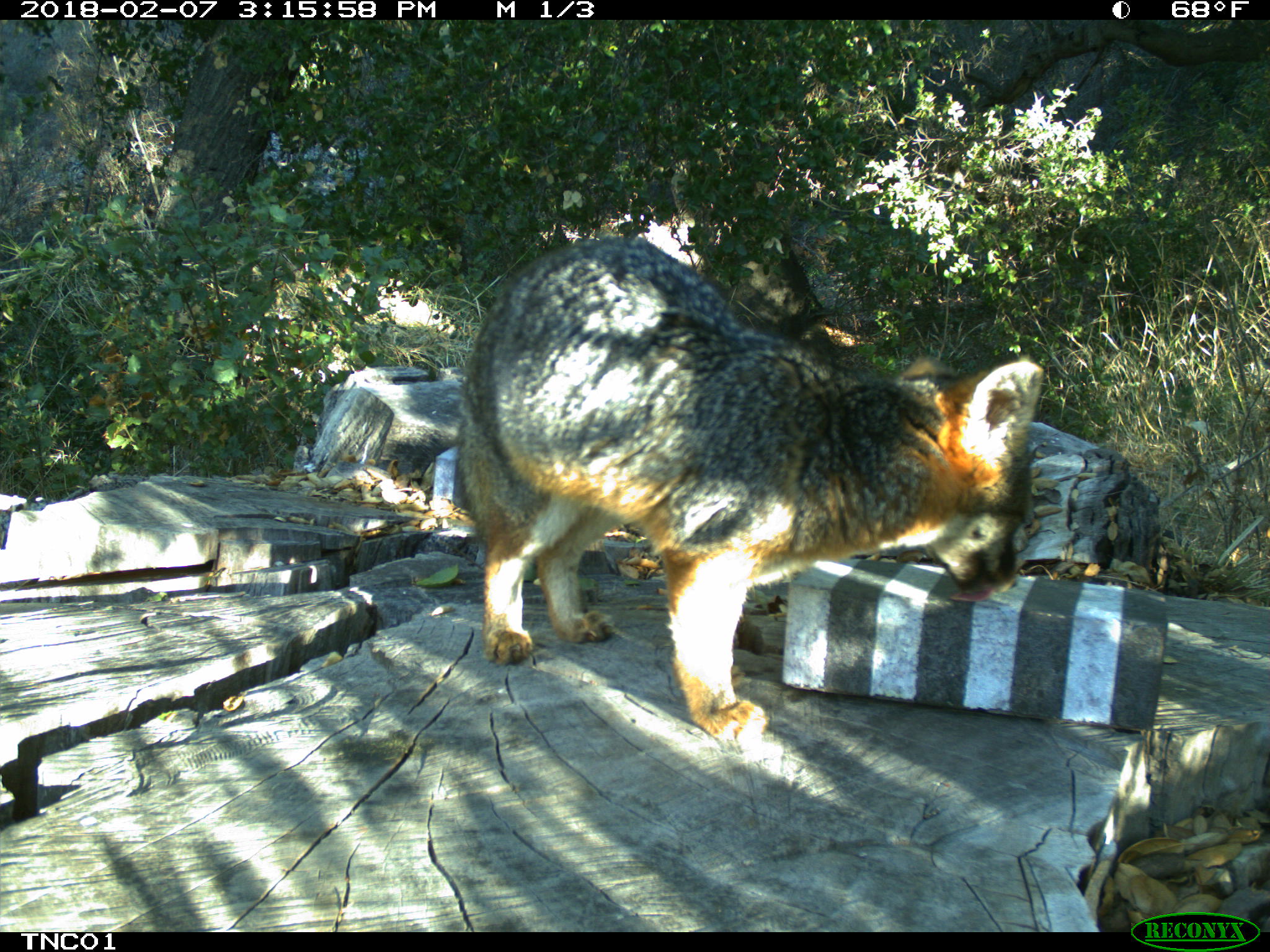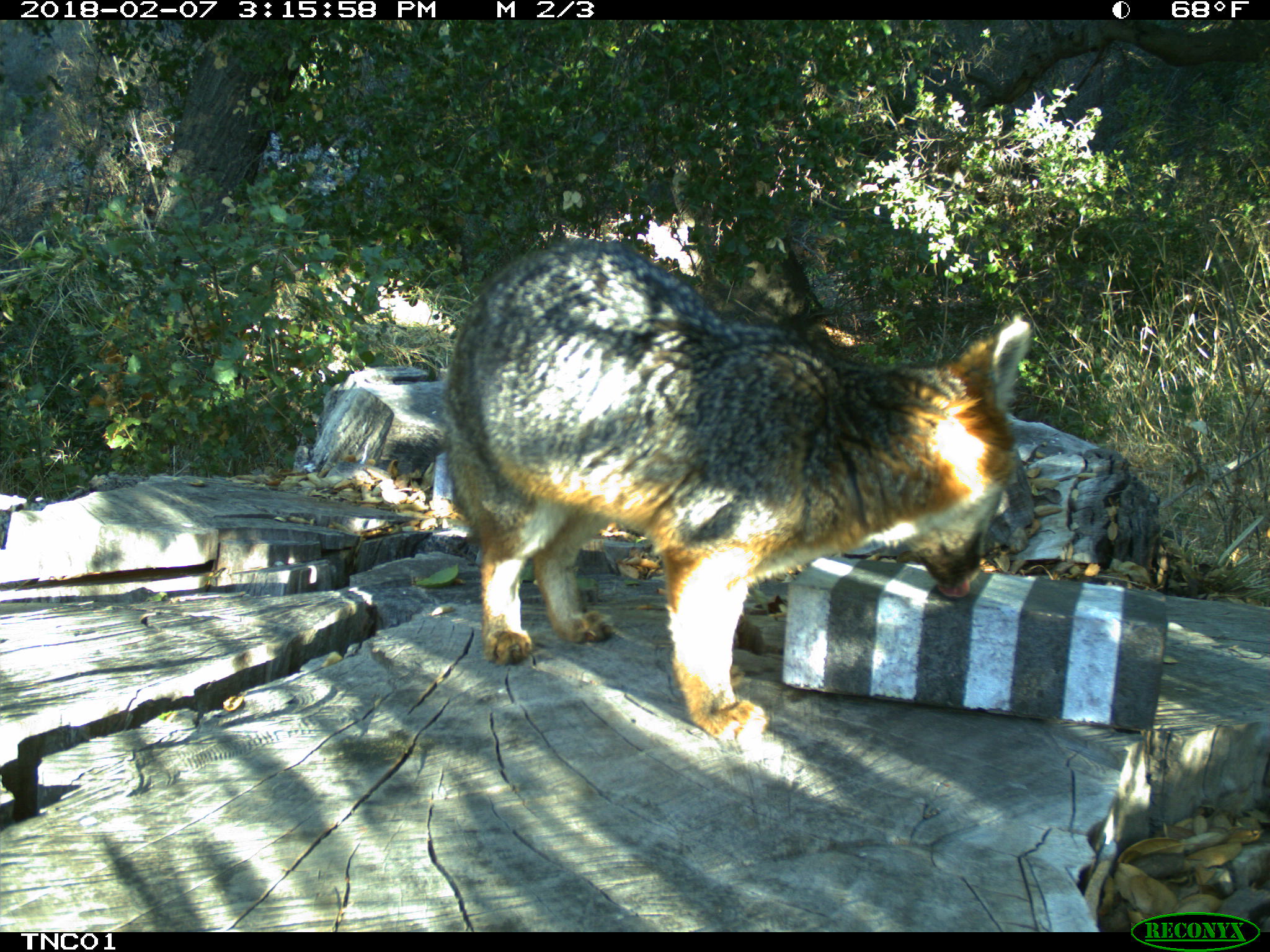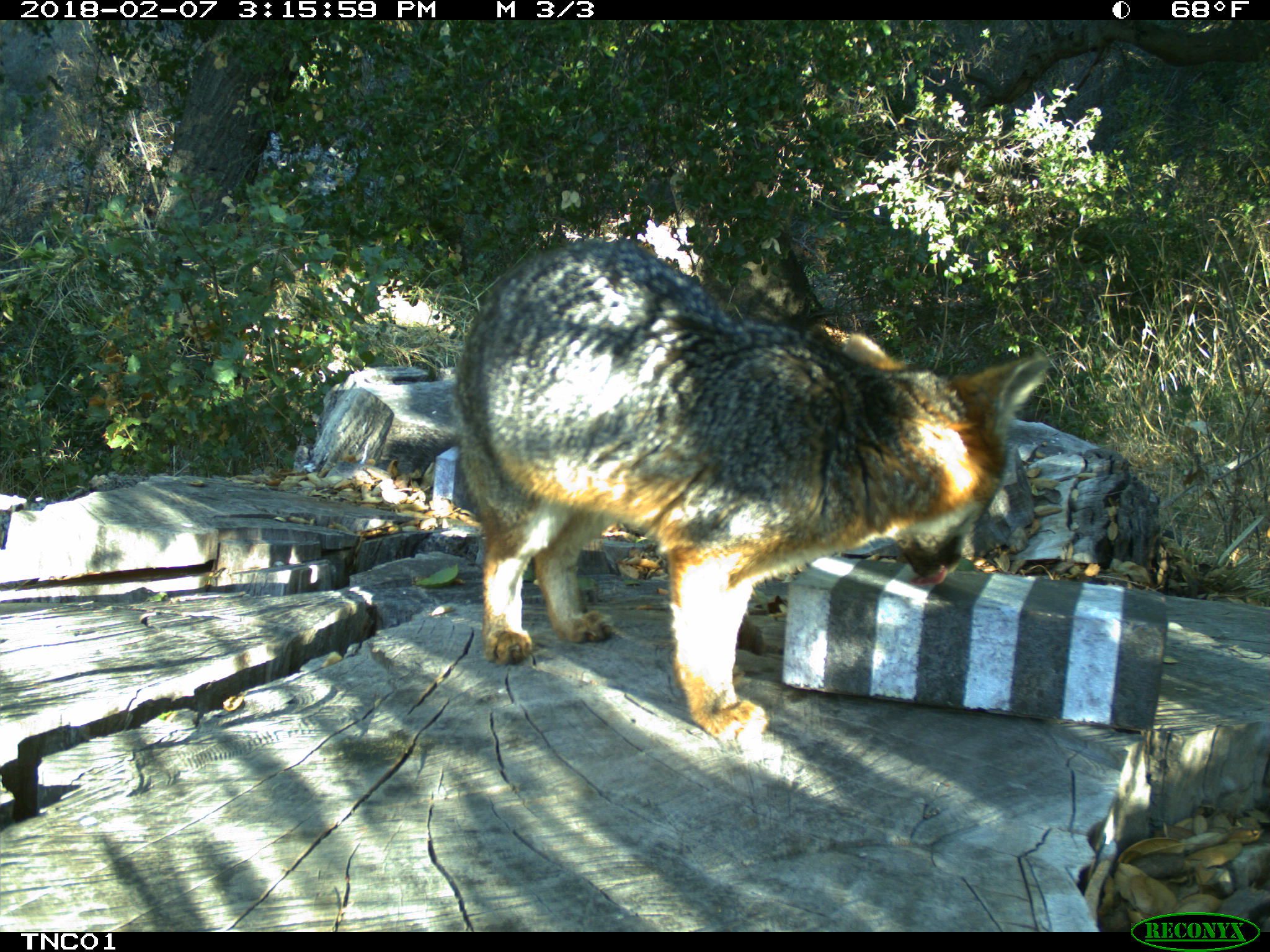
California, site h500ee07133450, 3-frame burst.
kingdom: Animalia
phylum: Chordata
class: Mammalia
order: Carnivora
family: Canidae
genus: Urocyon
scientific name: Urocyon littoralis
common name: island fox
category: fox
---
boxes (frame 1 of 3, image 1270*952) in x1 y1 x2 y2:
fox: 451 233 1040 746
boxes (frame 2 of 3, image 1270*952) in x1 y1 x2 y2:
fox: 443 235 1032 754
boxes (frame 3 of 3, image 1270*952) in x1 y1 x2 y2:
fox: 454 239 1049 743